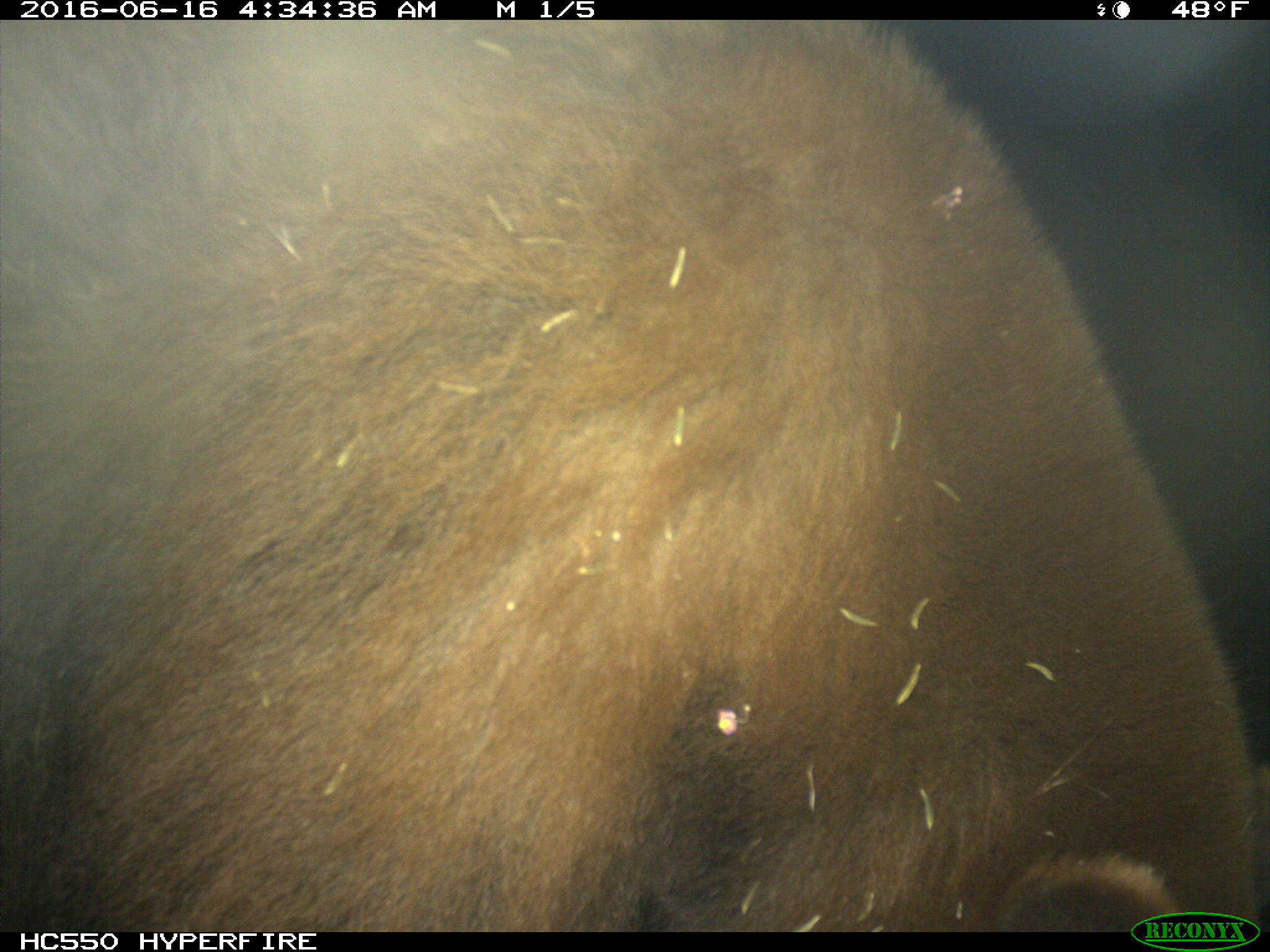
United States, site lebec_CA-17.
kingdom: Animalia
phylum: Chordata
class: Mammalia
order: Carnivora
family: Ursidae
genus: Ursus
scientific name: Ursus americanus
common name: american black bear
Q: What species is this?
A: Ursus americanus (american black bear).